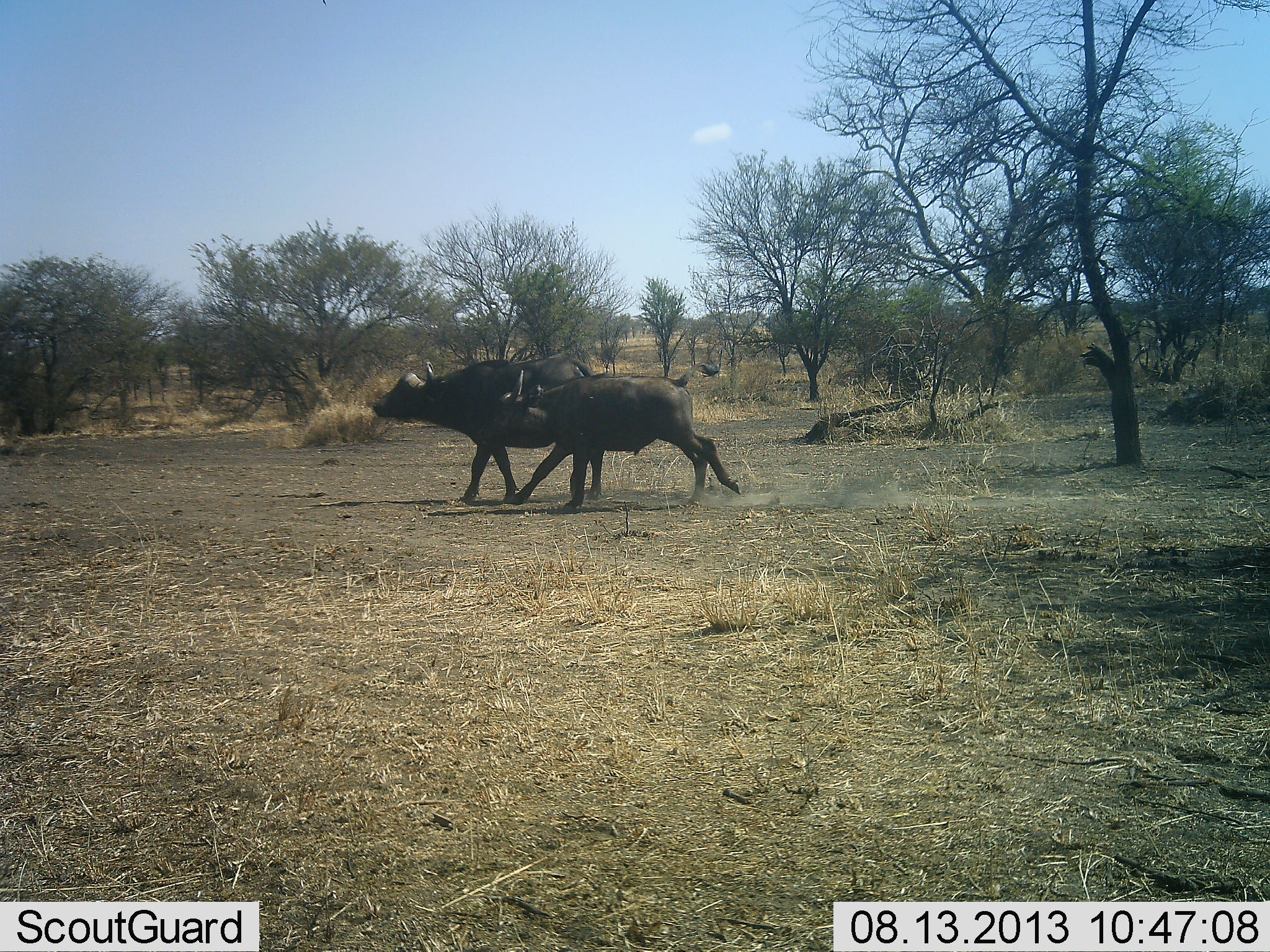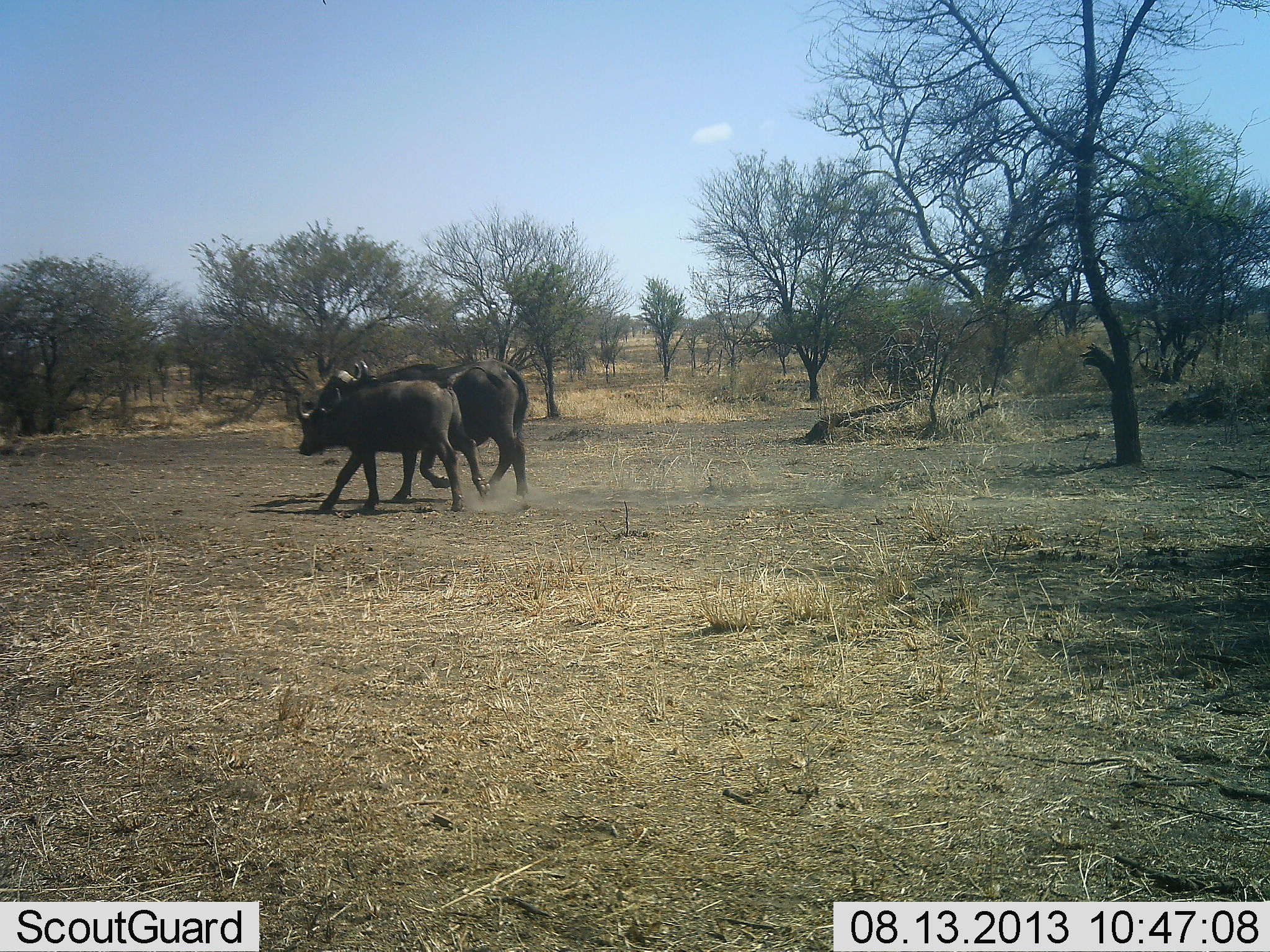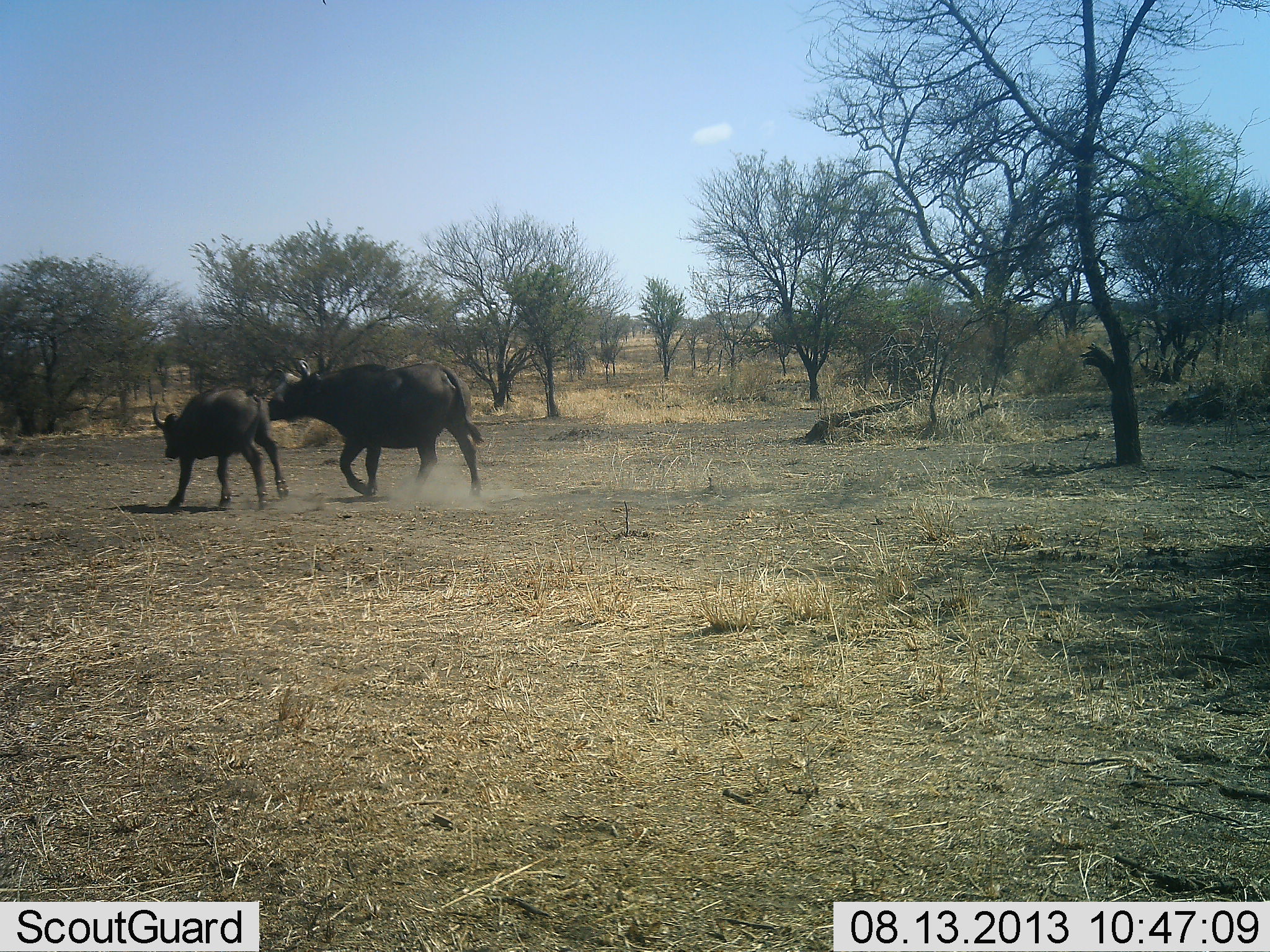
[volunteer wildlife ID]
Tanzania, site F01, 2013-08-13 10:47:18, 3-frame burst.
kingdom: Animalia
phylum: Chordata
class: Mammalia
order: Artiodactyla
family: Bovidae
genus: Syncerus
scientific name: Syncerus caffer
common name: cape buffalo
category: buffalo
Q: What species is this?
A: Buffalo (cape buffalo) (Syncerus caffer).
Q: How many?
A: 2.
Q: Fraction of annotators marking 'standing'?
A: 0%.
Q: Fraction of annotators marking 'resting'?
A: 0%.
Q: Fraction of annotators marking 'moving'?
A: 100%.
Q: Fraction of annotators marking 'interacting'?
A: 0%.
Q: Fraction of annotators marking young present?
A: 77%.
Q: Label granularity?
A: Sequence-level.